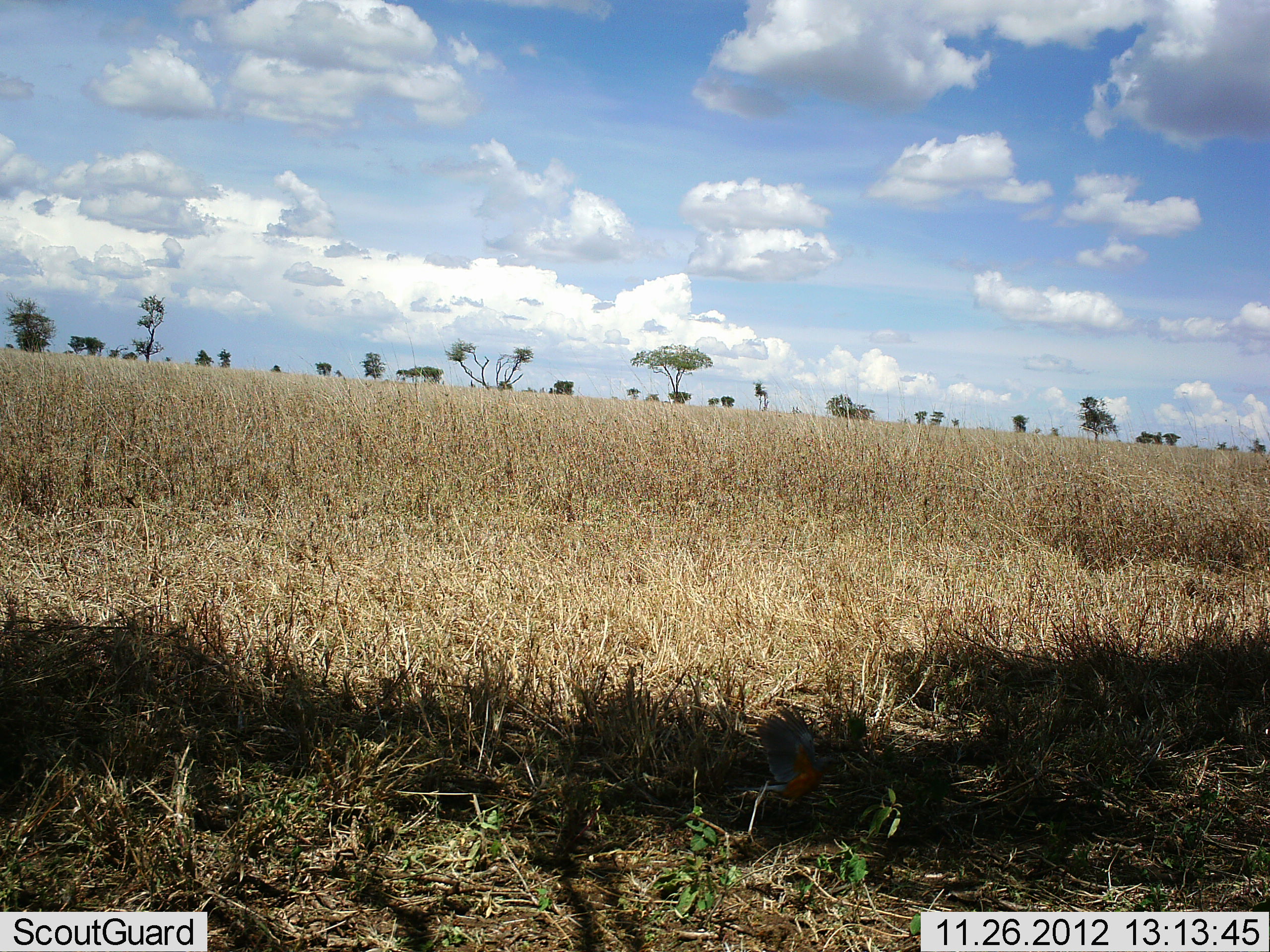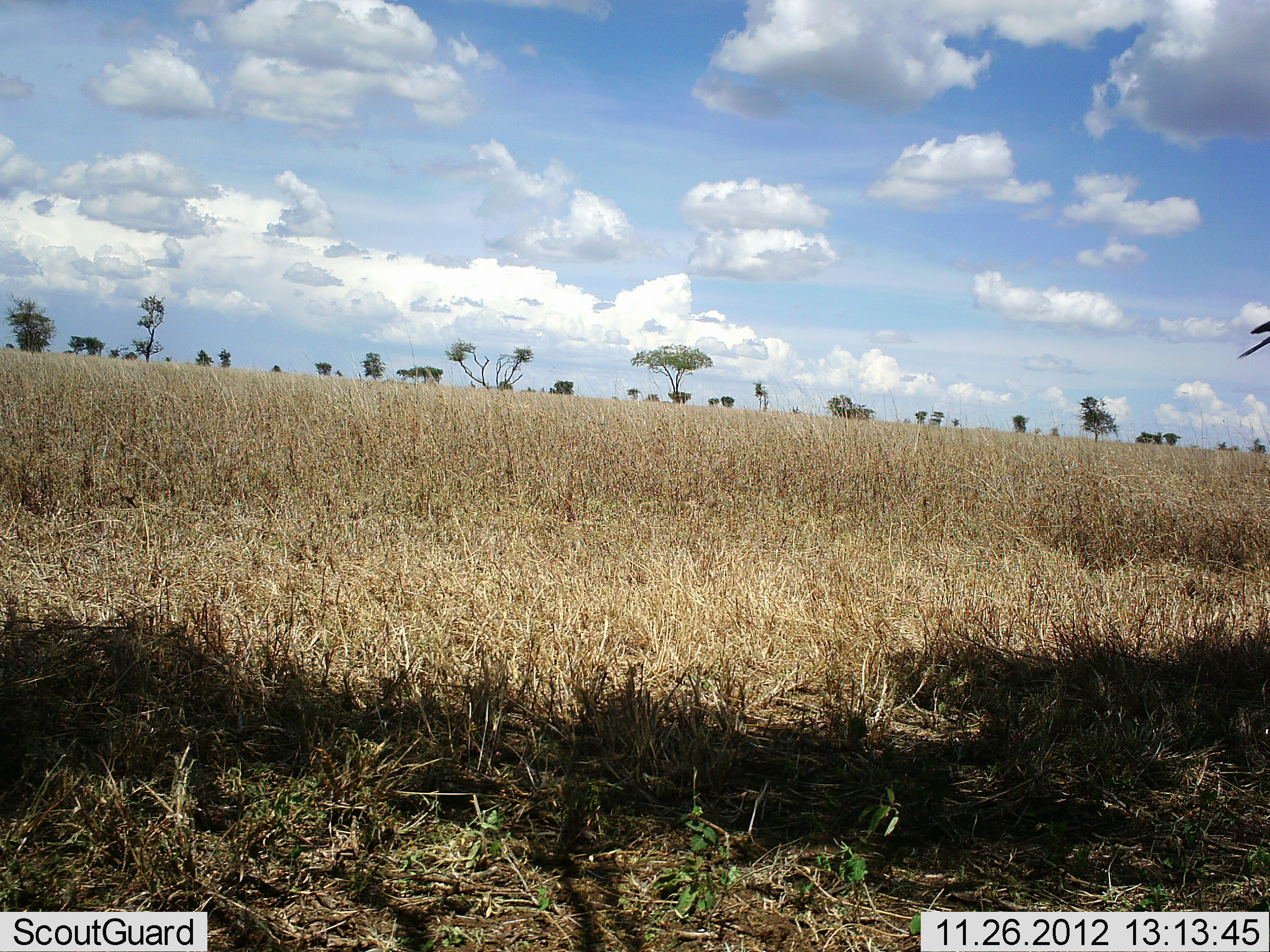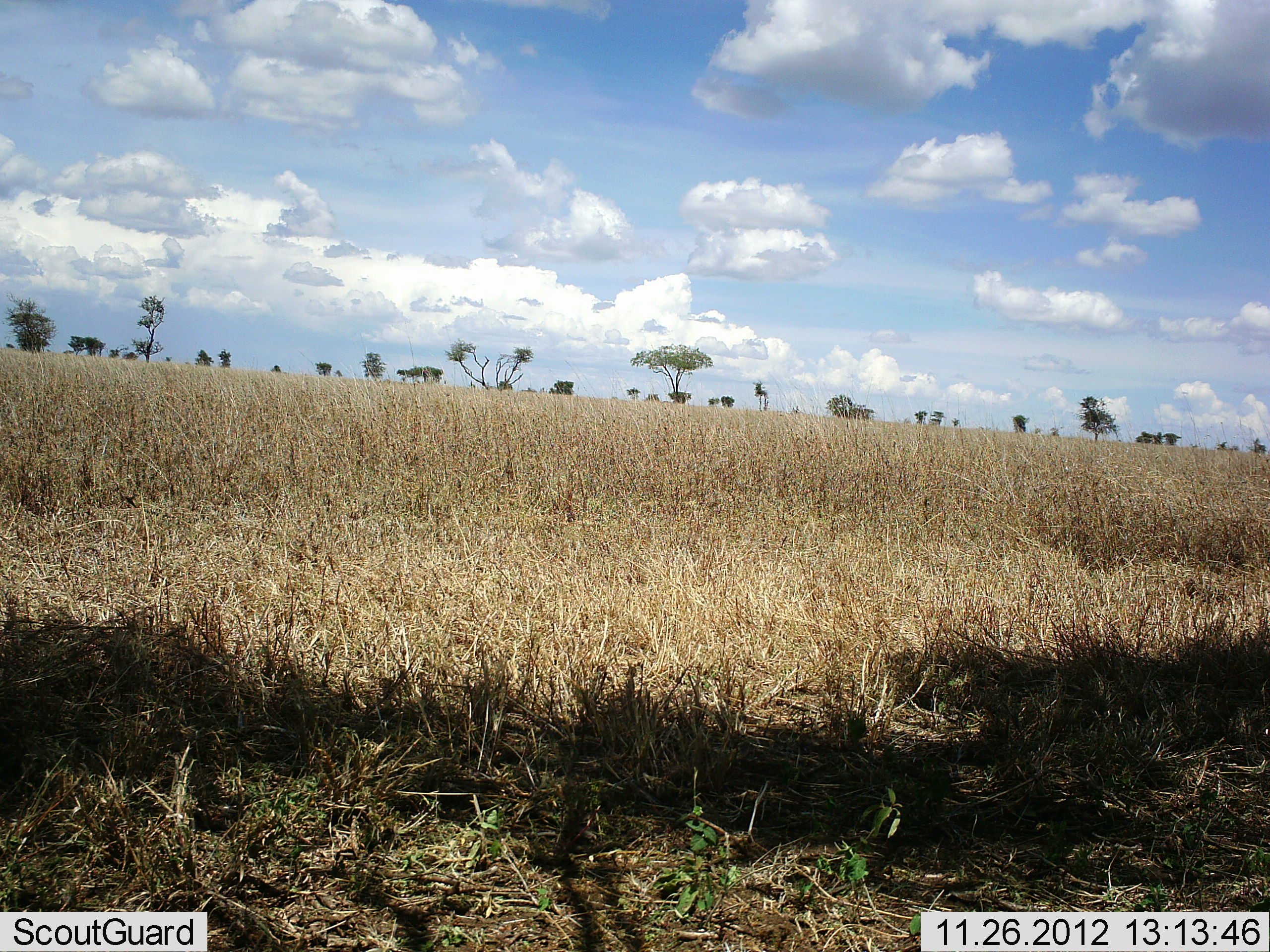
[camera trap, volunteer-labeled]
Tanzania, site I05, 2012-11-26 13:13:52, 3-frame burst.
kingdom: Animalia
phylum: Chordata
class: Aves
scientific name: Aves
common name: bird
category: otherbird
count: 1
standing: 0%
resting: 0%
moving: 100%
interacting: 4%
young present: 0%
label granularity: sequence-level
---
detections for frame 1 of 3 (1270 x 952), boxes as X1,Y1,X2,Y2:
animal: 732,705,845,813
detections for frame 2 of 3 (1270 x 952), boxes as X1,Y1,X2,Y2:
animal: 1237,308,1270,368